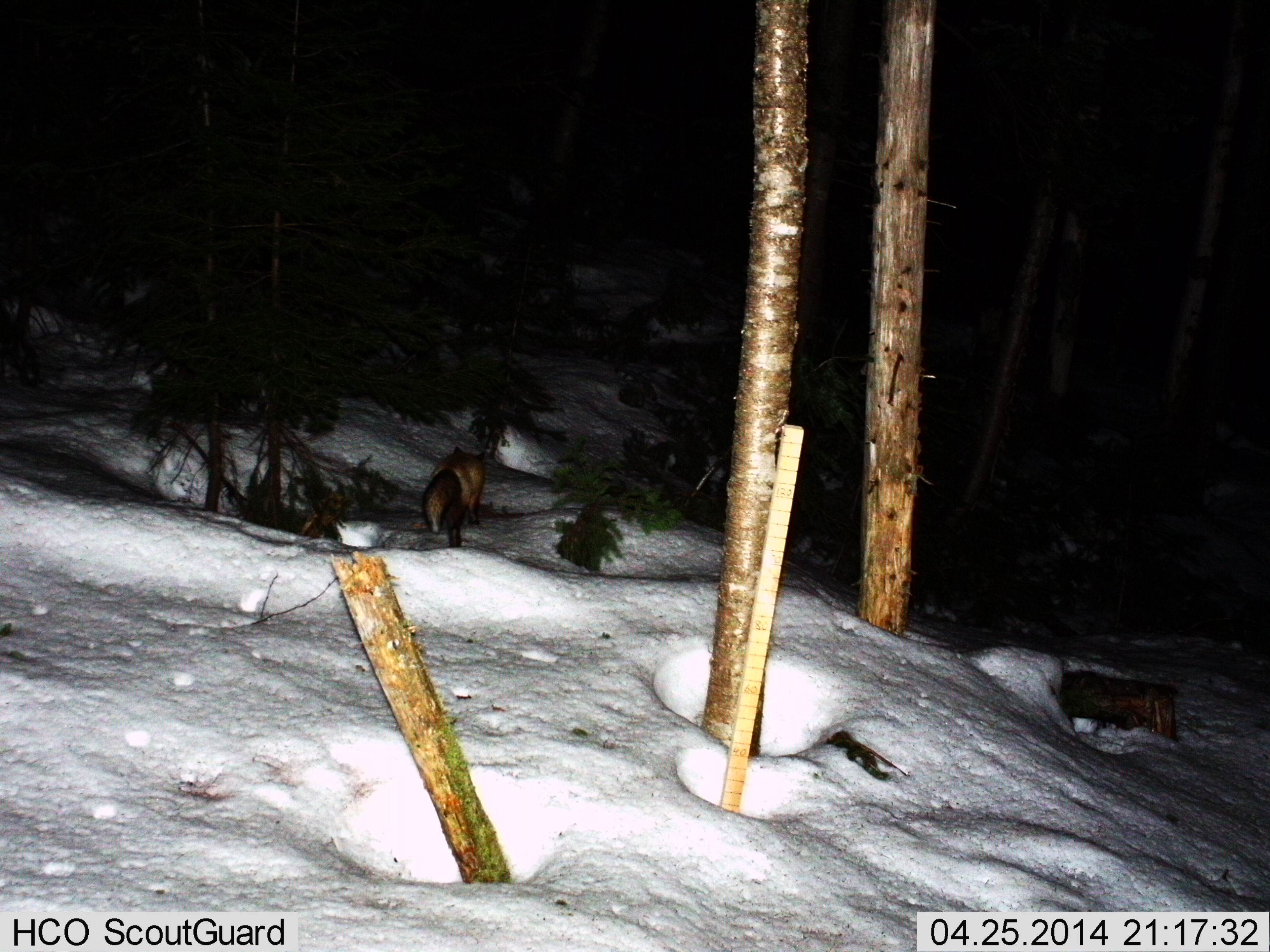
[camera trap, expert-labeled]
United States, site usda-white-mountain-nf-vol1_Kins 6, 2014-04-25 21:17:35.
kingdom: Animalia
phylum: Chordata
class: Mammalia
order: Carnivora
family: Canidae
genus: Vulpes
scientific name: Vulpes vulpes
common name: red fox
Red fox (Vulpes vulpes).